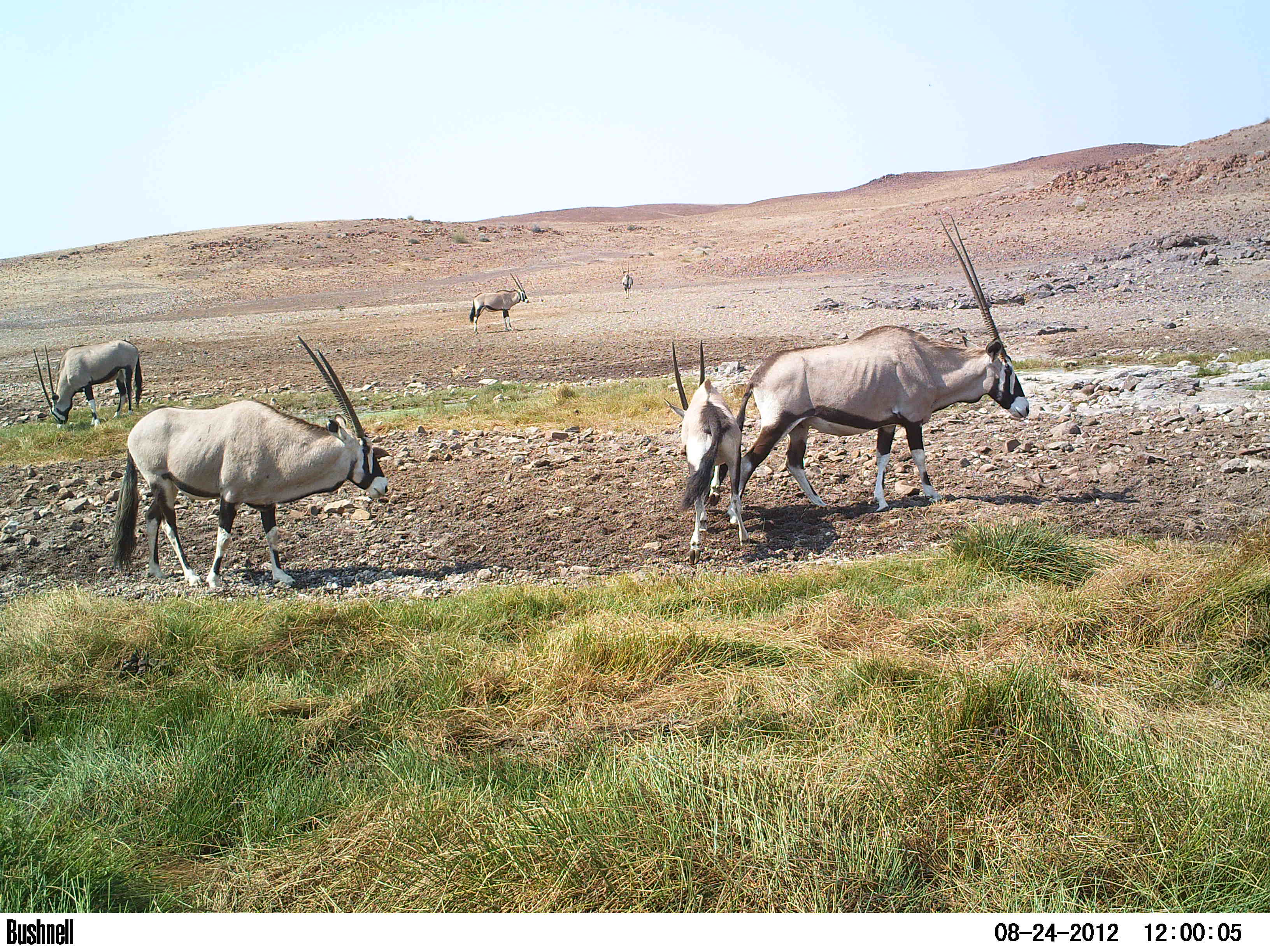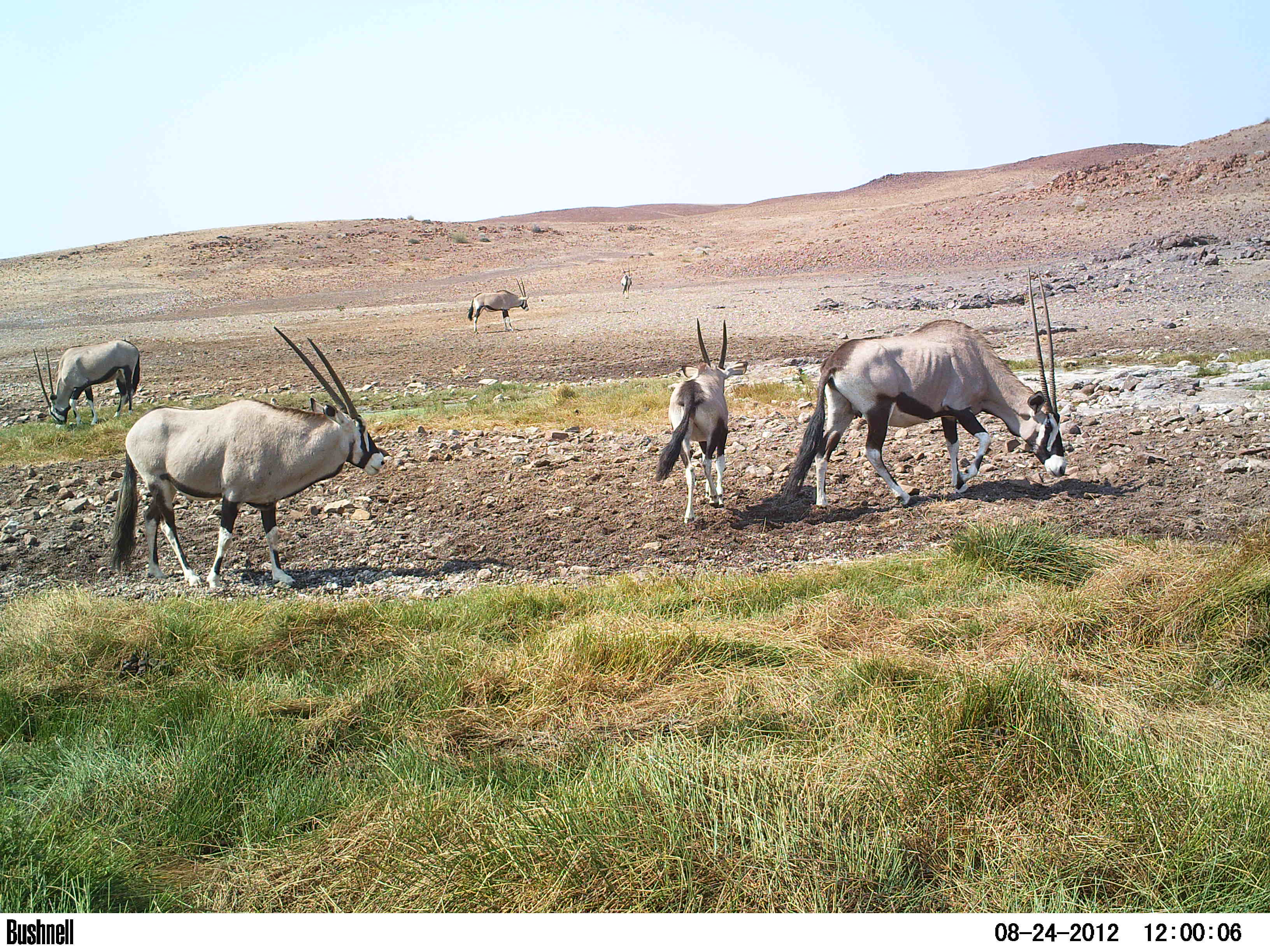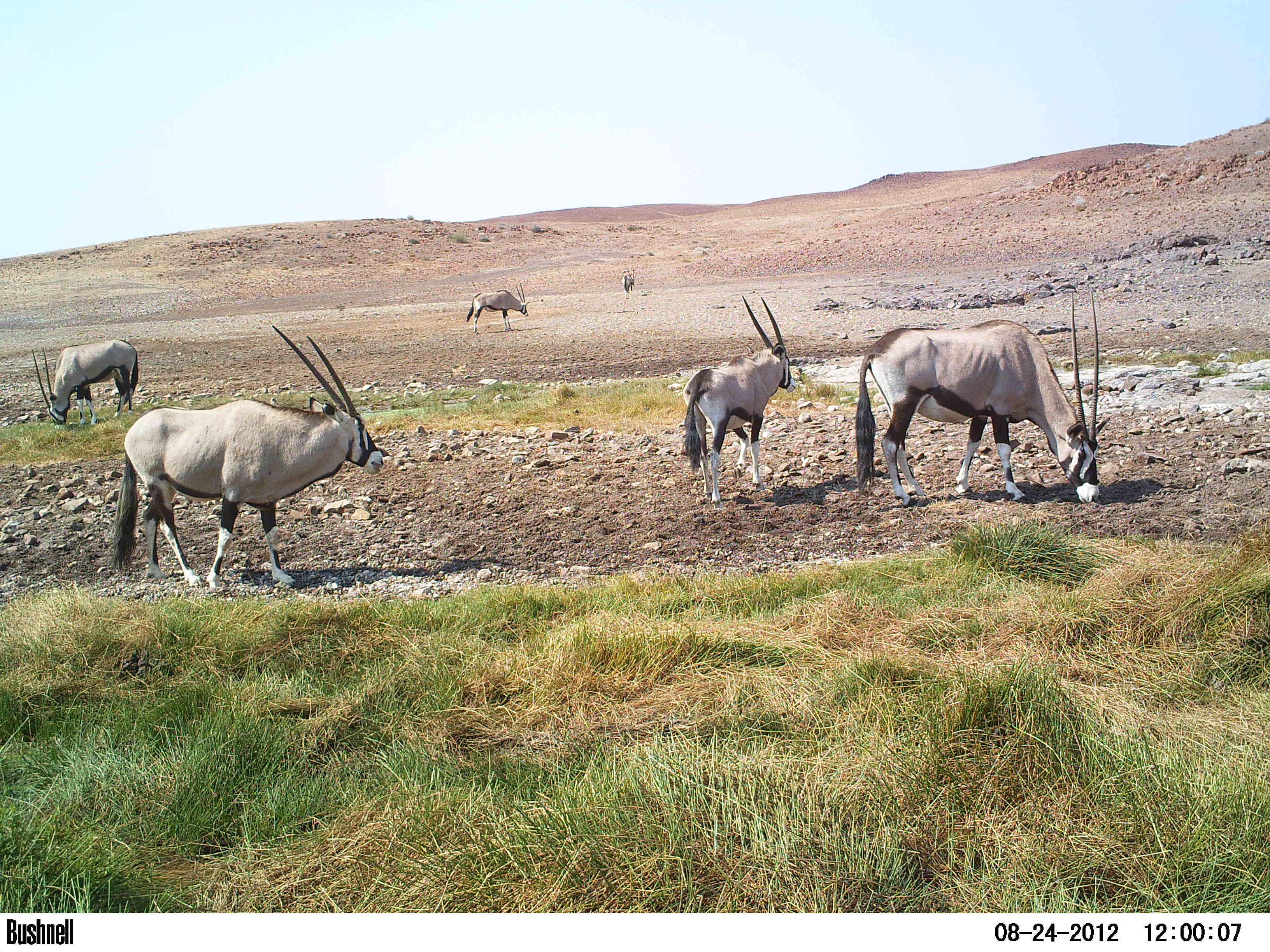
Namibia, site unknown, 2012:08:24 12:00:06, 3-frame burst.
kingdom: Animalia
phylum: Chordata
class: Mammalia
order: Artiodactyla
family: Bovidae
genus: Oryx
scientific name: Oryx gazella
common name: gemsbok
Oryx gazella (gemsbok).